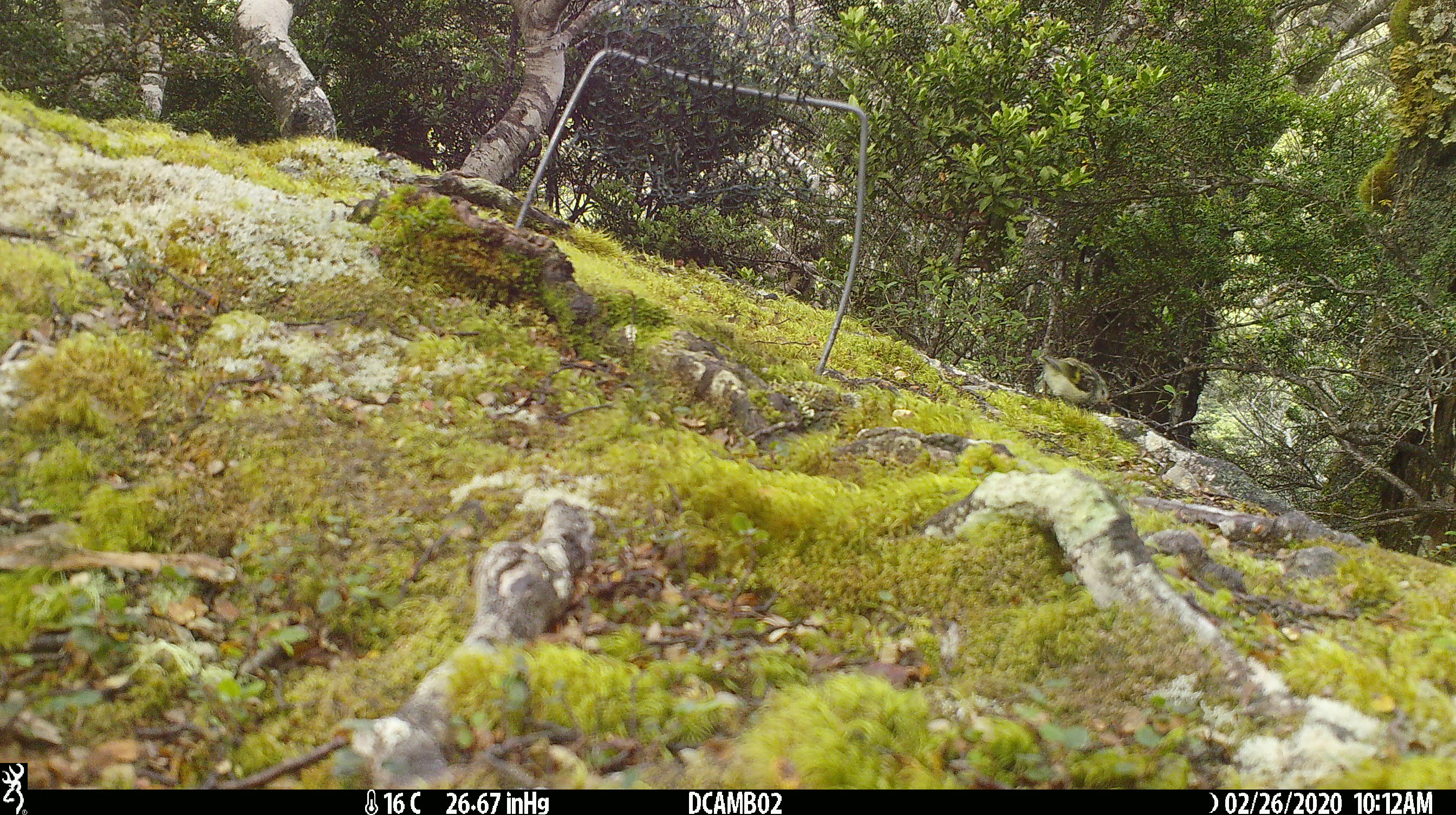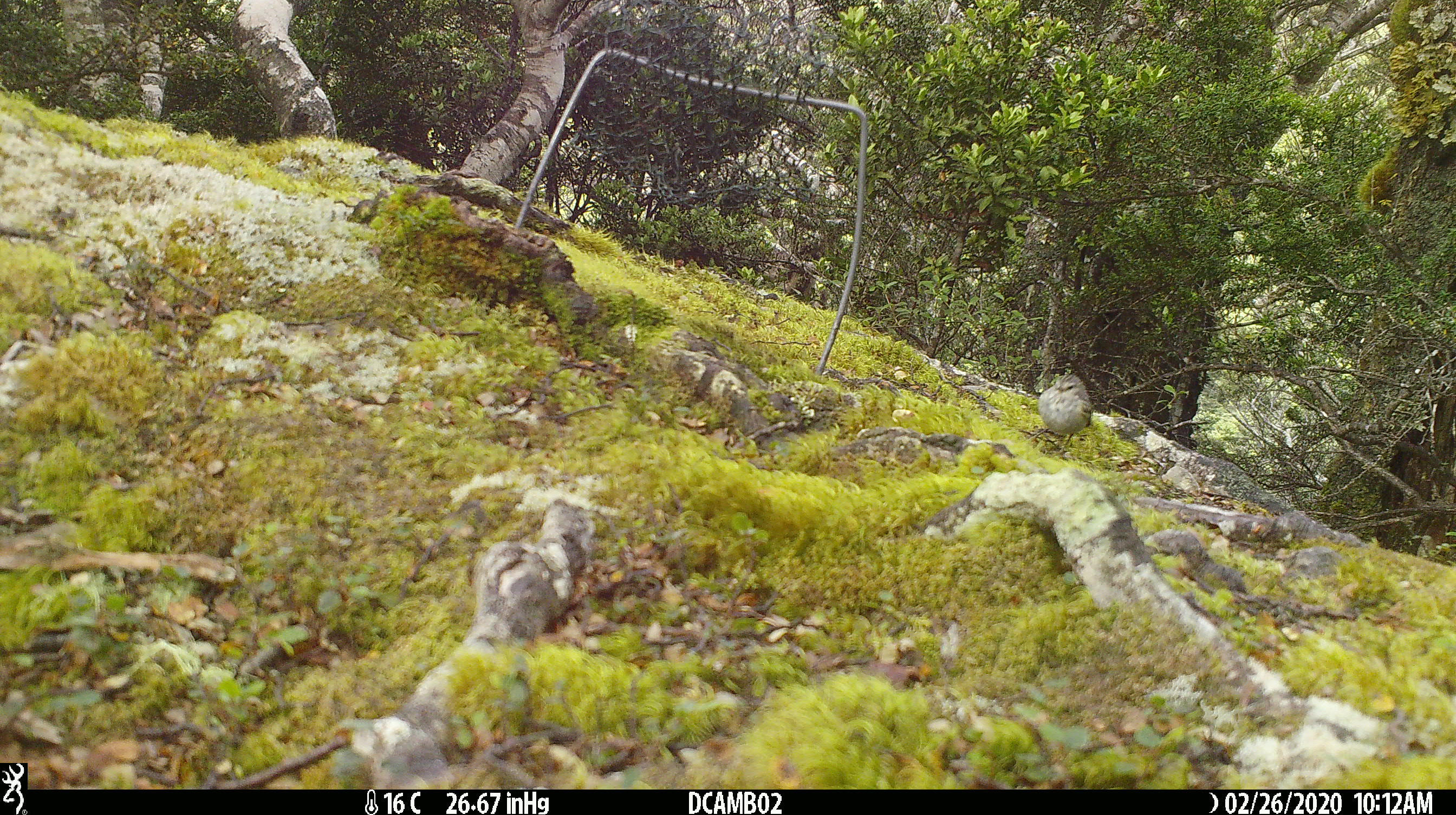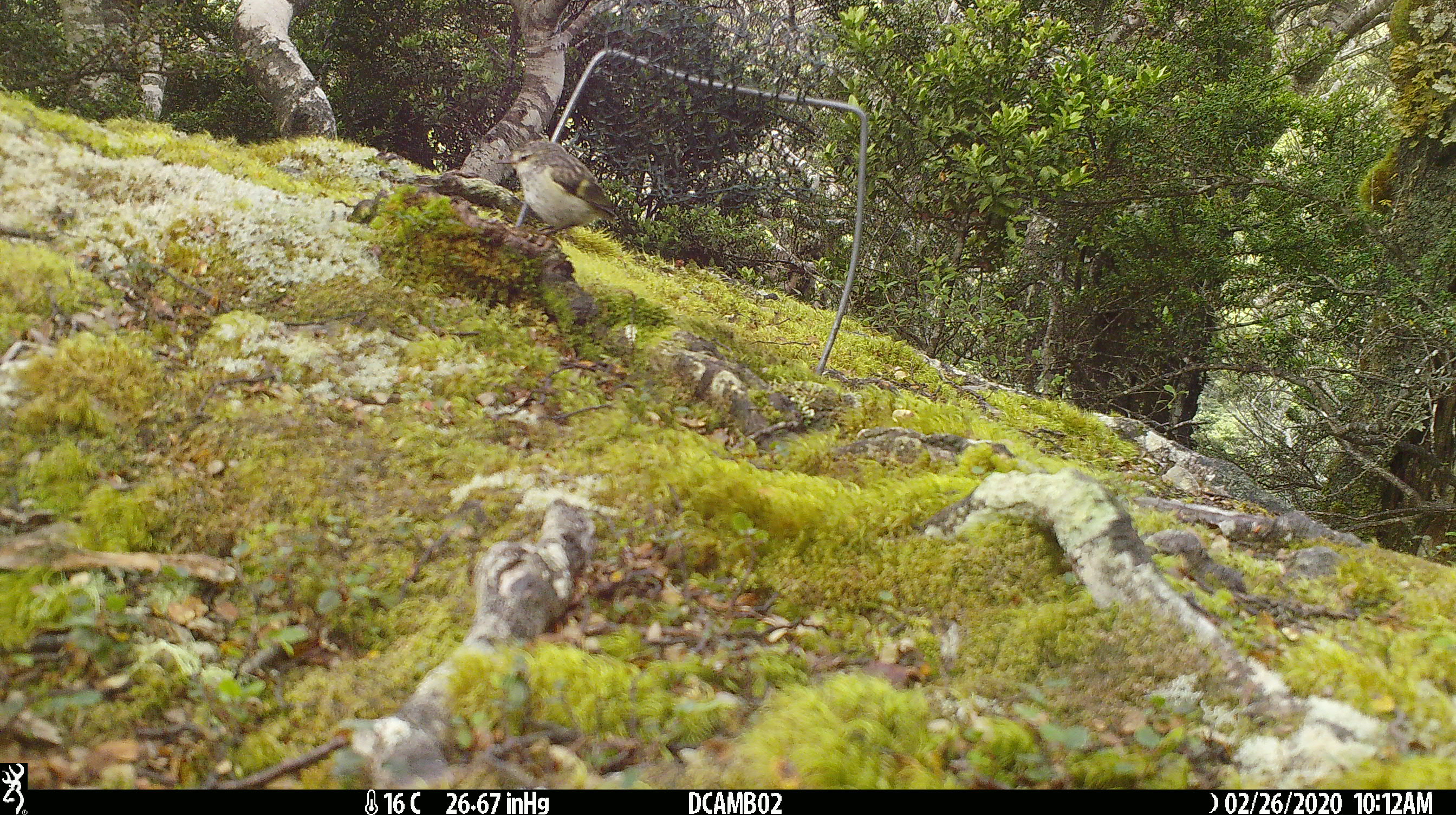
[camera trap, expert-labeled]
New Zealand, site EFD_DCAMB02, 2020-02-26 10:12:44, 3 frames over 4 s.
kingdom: Animalia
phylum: Chordata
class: Aves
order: Passeriformes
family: Acanthisittidae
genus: Acanthisitta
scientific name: Acanthisitta chloris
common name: rifleman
Rifleman (Acanthisitta chloris).